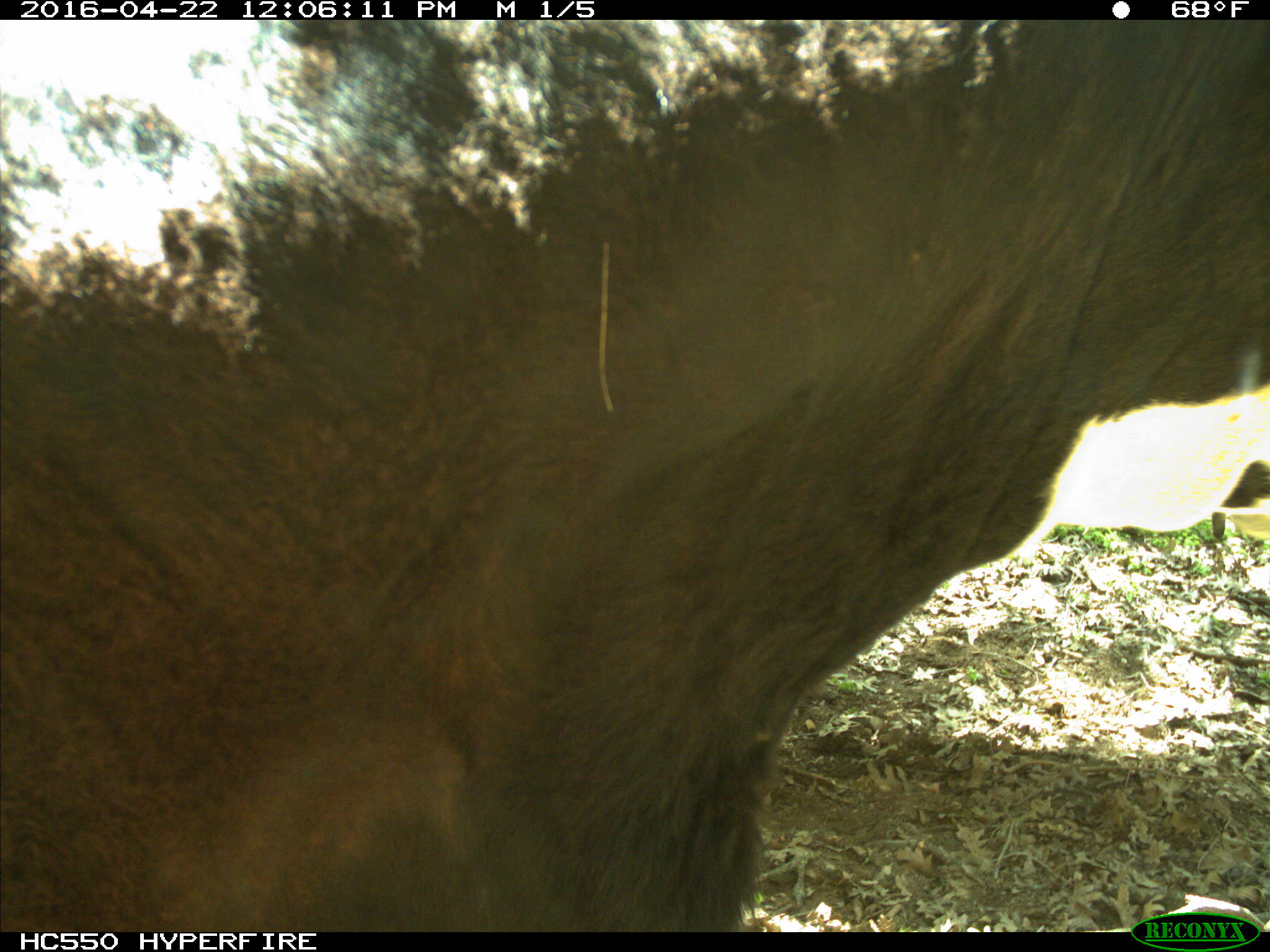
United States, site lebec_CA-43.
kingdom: Animalia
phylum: Chordata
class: Mammalia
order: Artiodactyla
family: Bovidae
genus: Bos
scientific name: Bos taurus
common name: domestic cow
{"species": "Bos taurus (domestic cow)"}